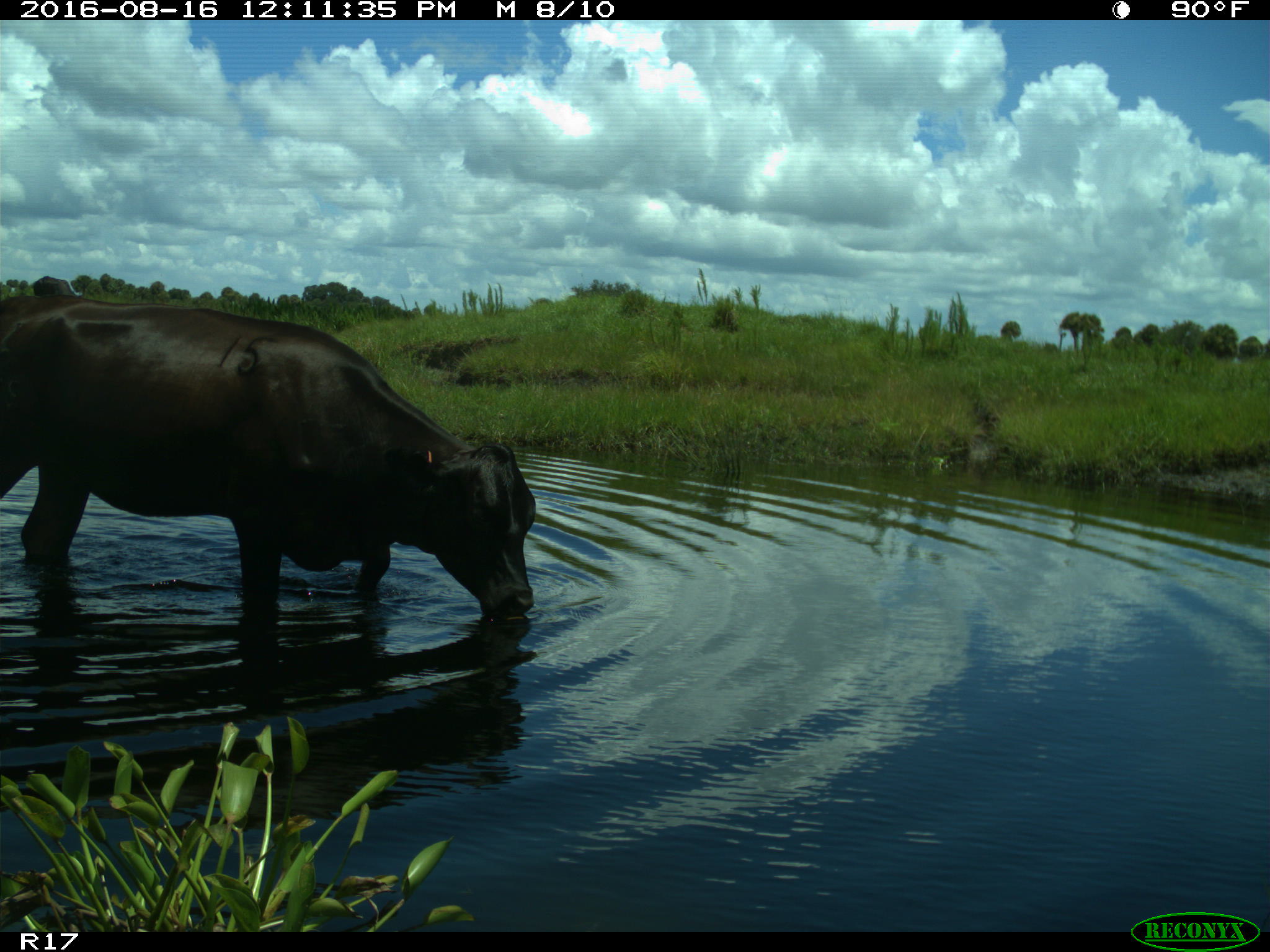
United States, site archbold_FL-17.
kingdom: Animalia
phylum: Chordata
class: Mammalia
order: Artiodactyla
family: Bovidae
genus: Bos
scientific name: Bos taurus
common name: domestic cow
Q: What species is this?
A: Bos taurus (domestic cow).